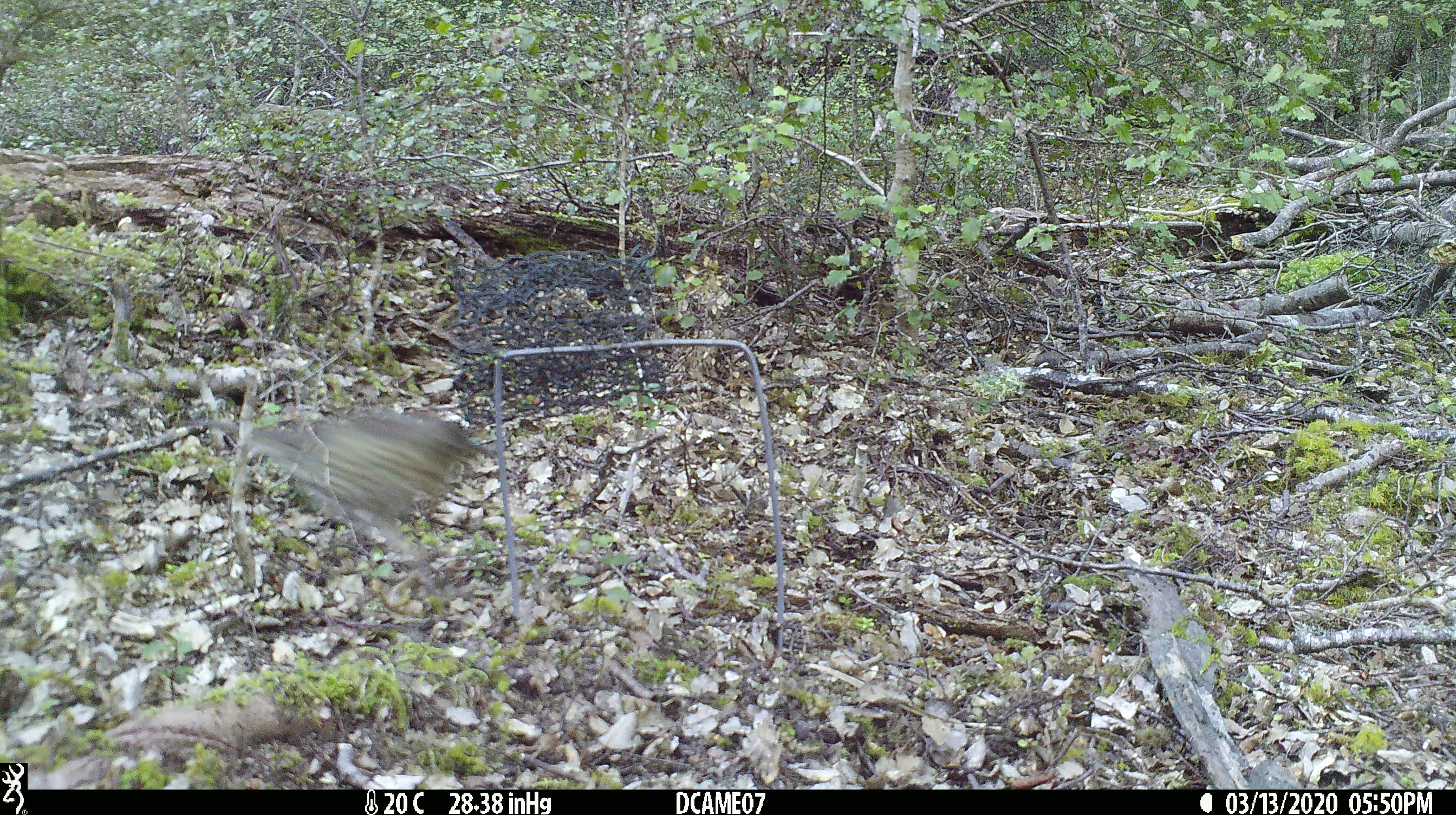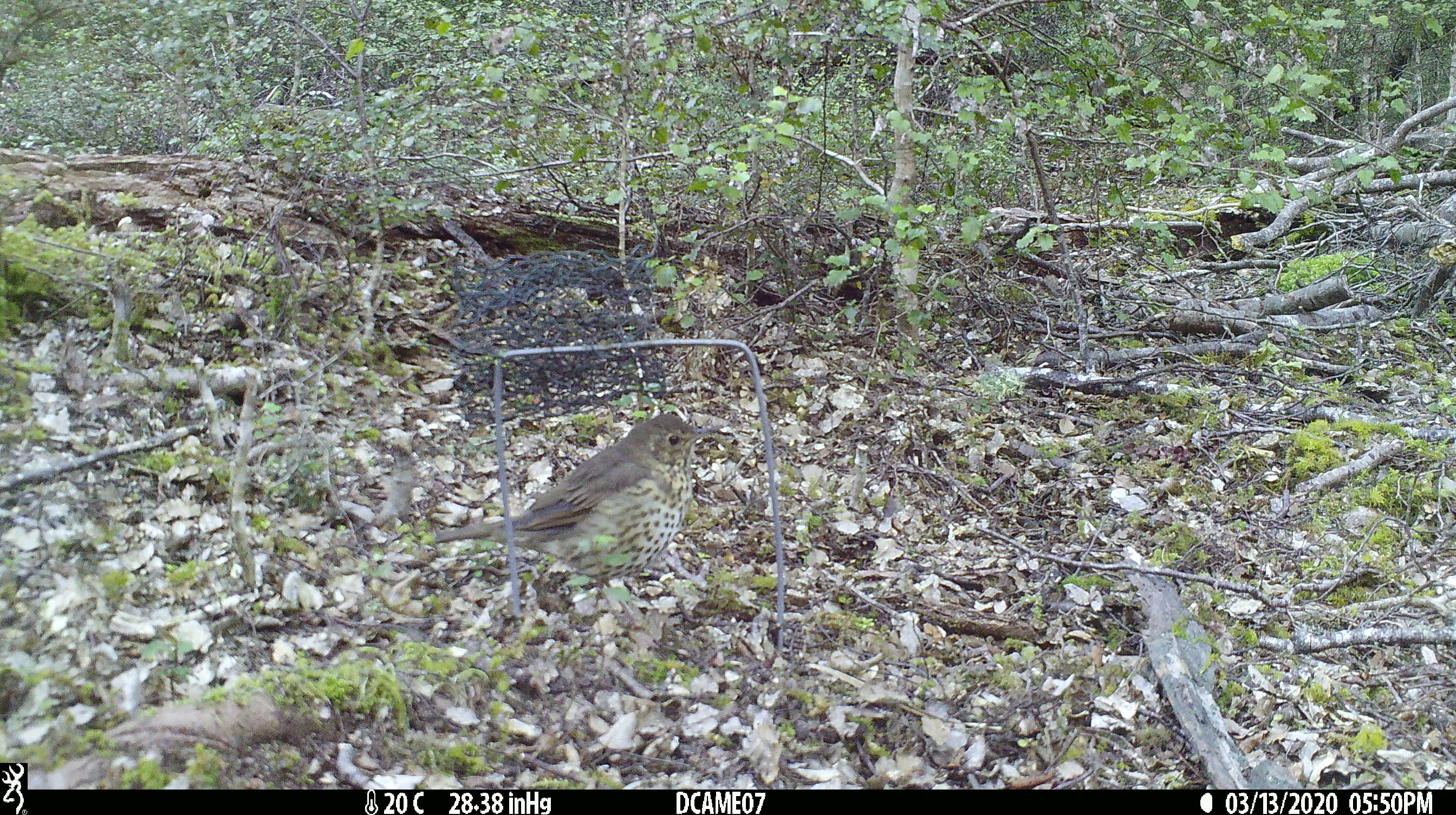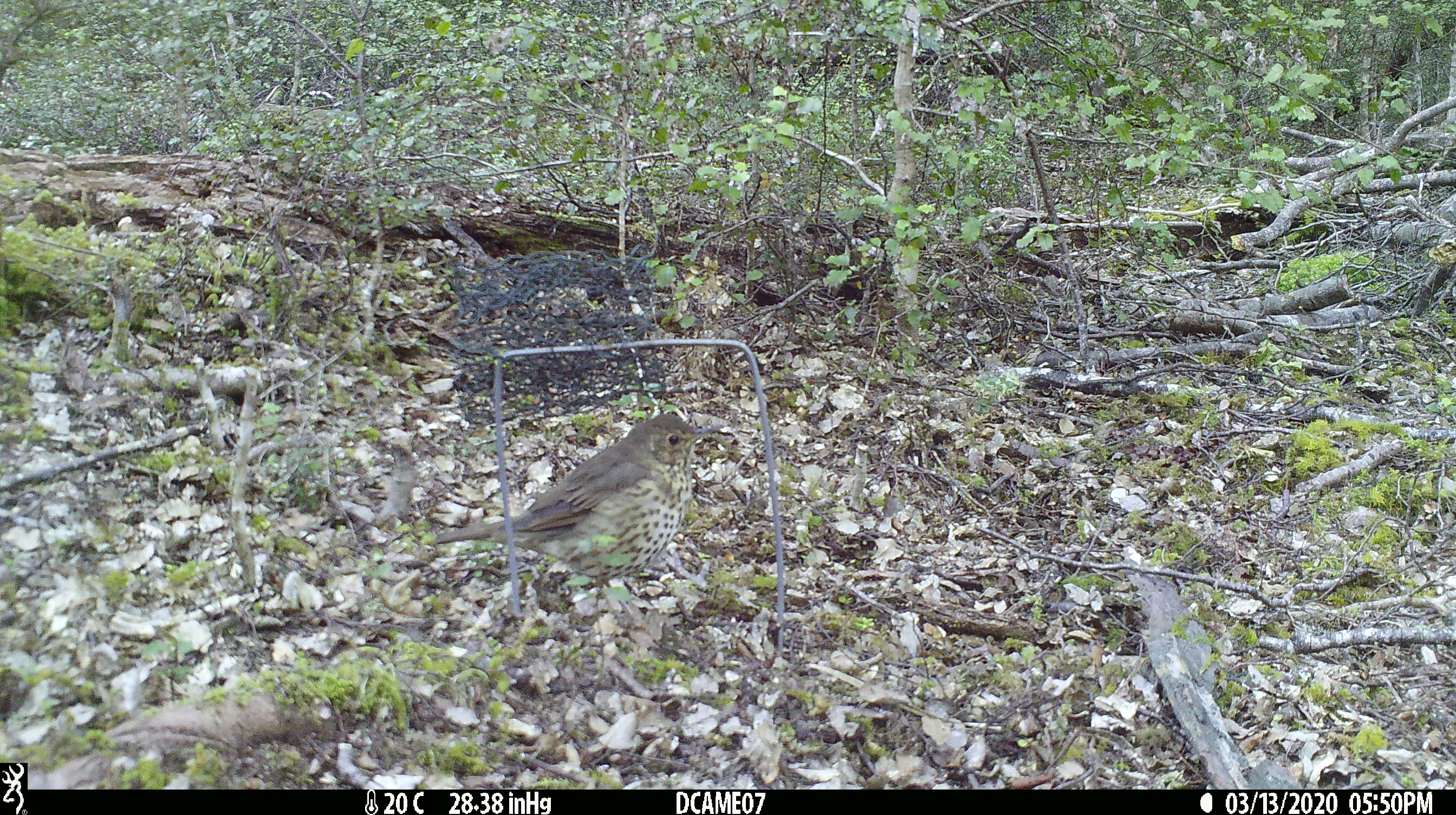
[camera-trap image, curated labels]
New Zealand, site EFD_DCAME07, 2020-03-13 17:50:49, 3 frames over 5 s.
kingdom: Animalia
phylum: Chordata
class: Aves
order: Passeriformes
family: Turdidae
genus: Turdus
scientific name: Turdus philomelos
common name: song thrush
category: thrush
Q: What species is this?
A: Thrush (song thrush) (Turdus philomelos).